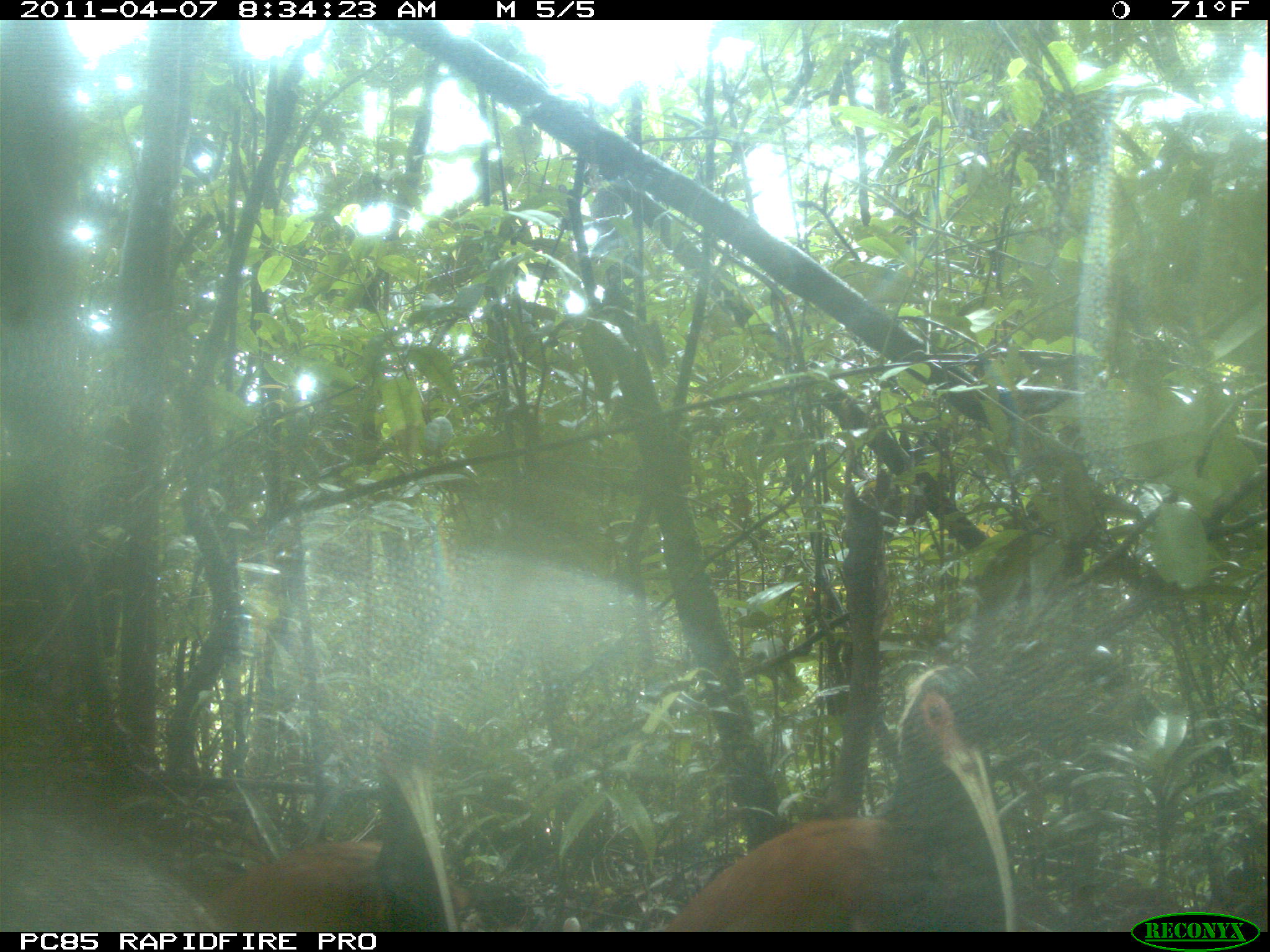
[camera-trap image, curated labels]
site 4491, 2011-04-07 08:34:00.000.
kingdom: Animalia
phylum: Chordata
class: Aves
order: Pelecaniformes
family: Threskiornithidae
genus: Lophotibis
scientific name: Lophotibis cristata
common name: madagascan ibis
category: lophotibis cristataa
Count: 2.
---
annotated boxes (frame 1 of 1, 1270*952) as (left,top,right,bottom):
lophotibis cristataa: (660,662,1019,930); (190,695,462,932)